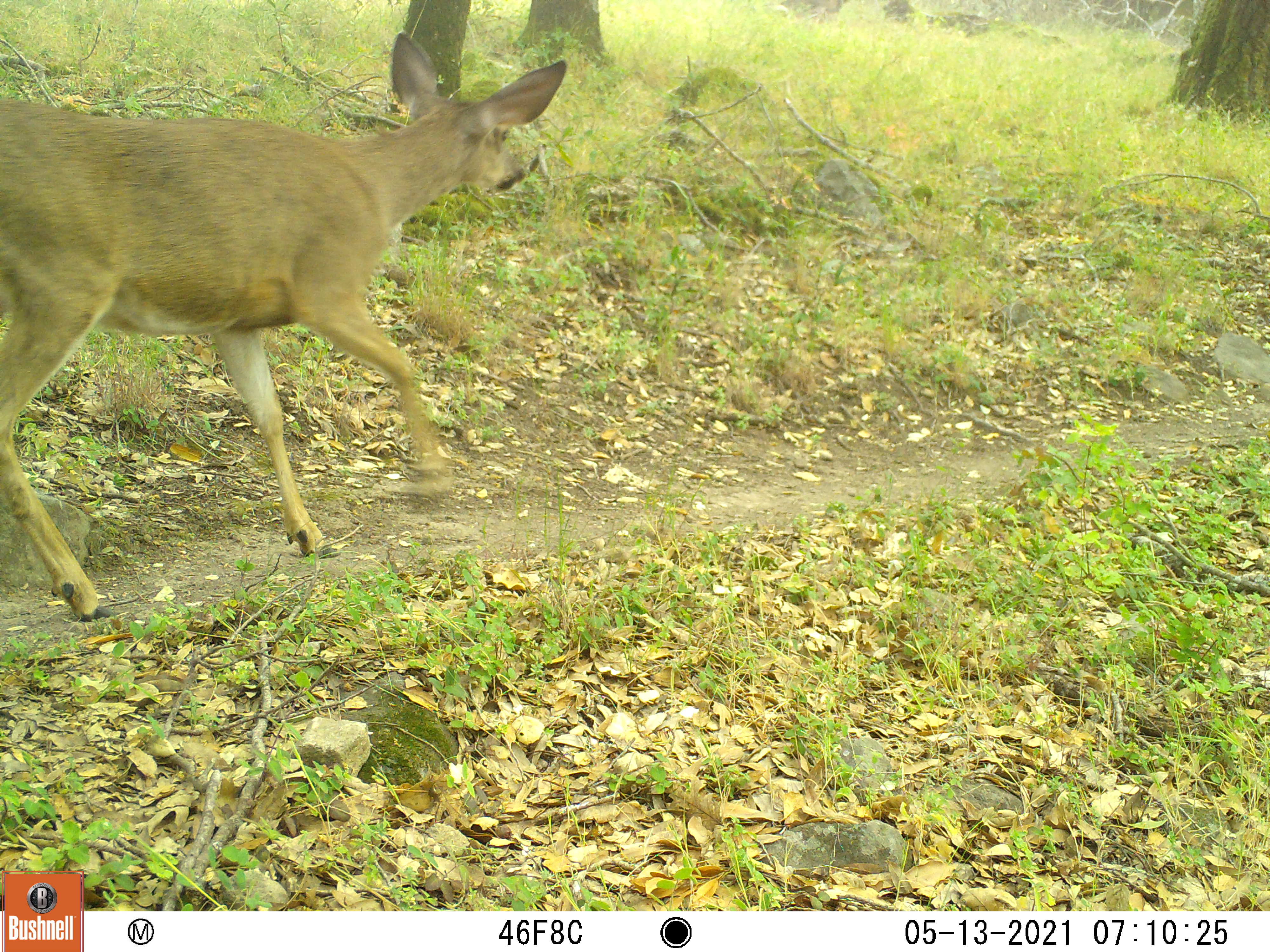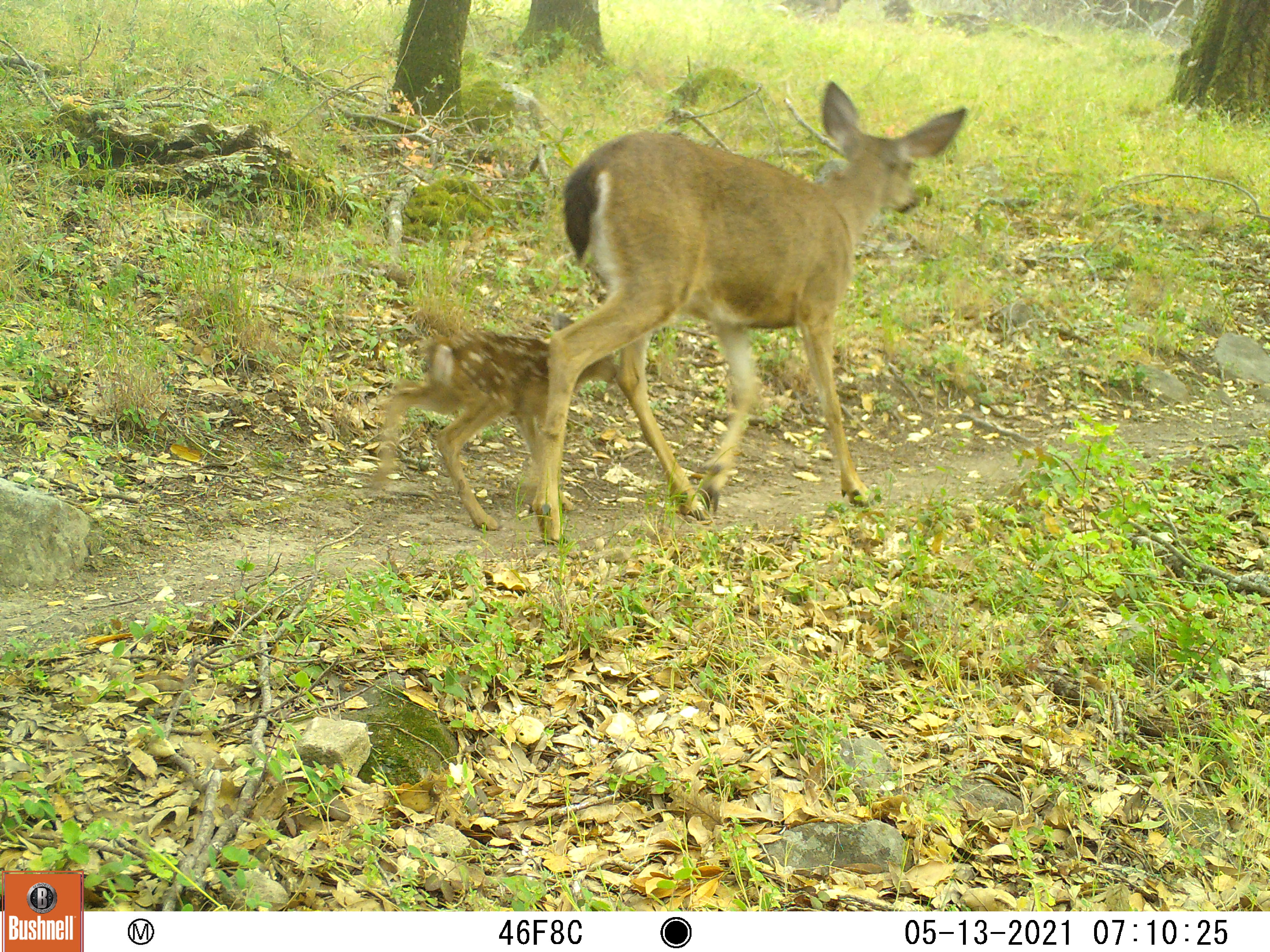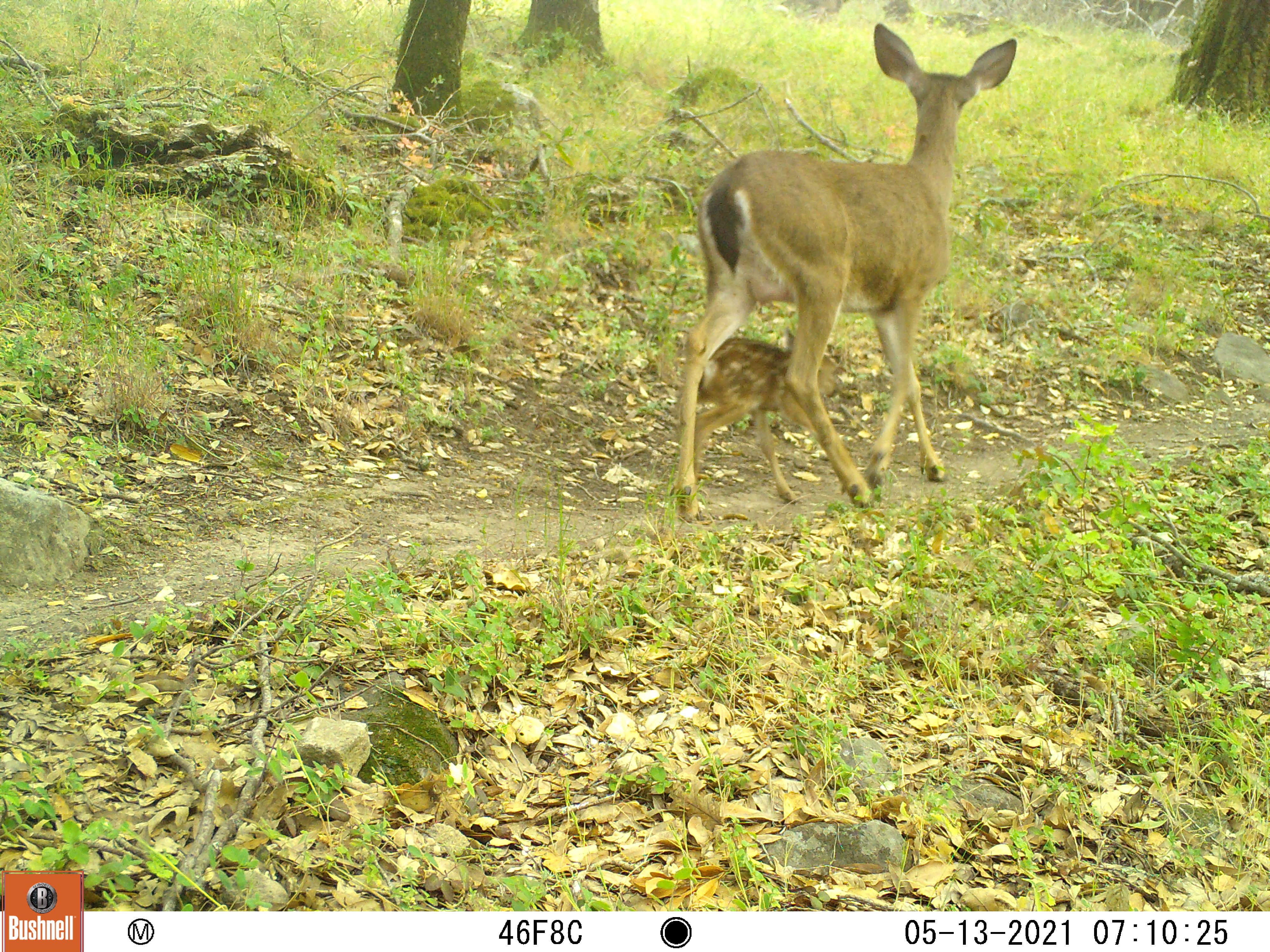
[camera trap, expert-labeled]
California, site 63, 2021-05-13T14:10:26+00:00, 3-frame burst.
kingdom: Animalia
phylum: Chordata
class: Mammalia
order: Artiodactyla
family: Cervidae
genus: Odocoileus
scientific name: Odocoileus hemionus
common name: mule deer